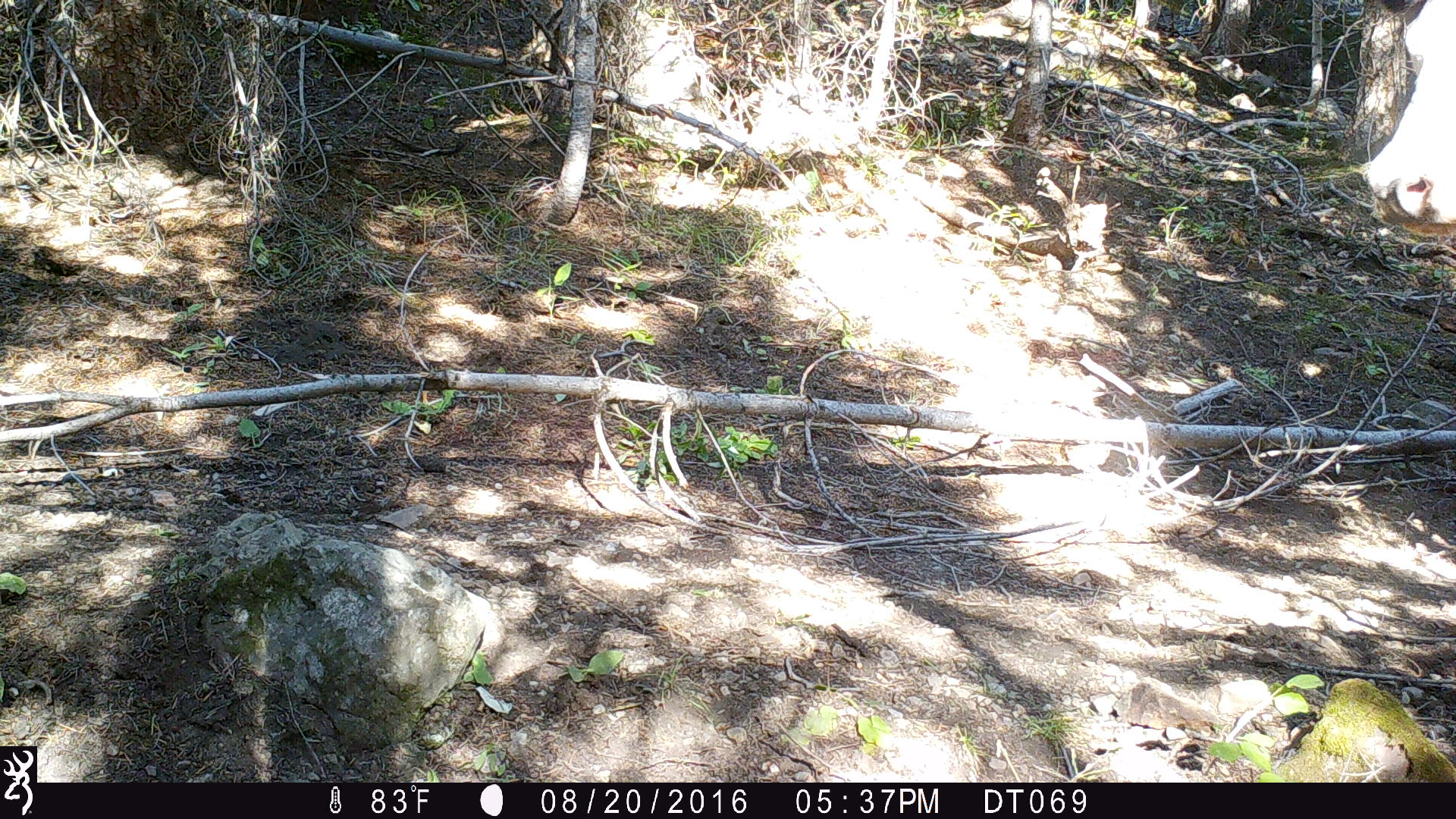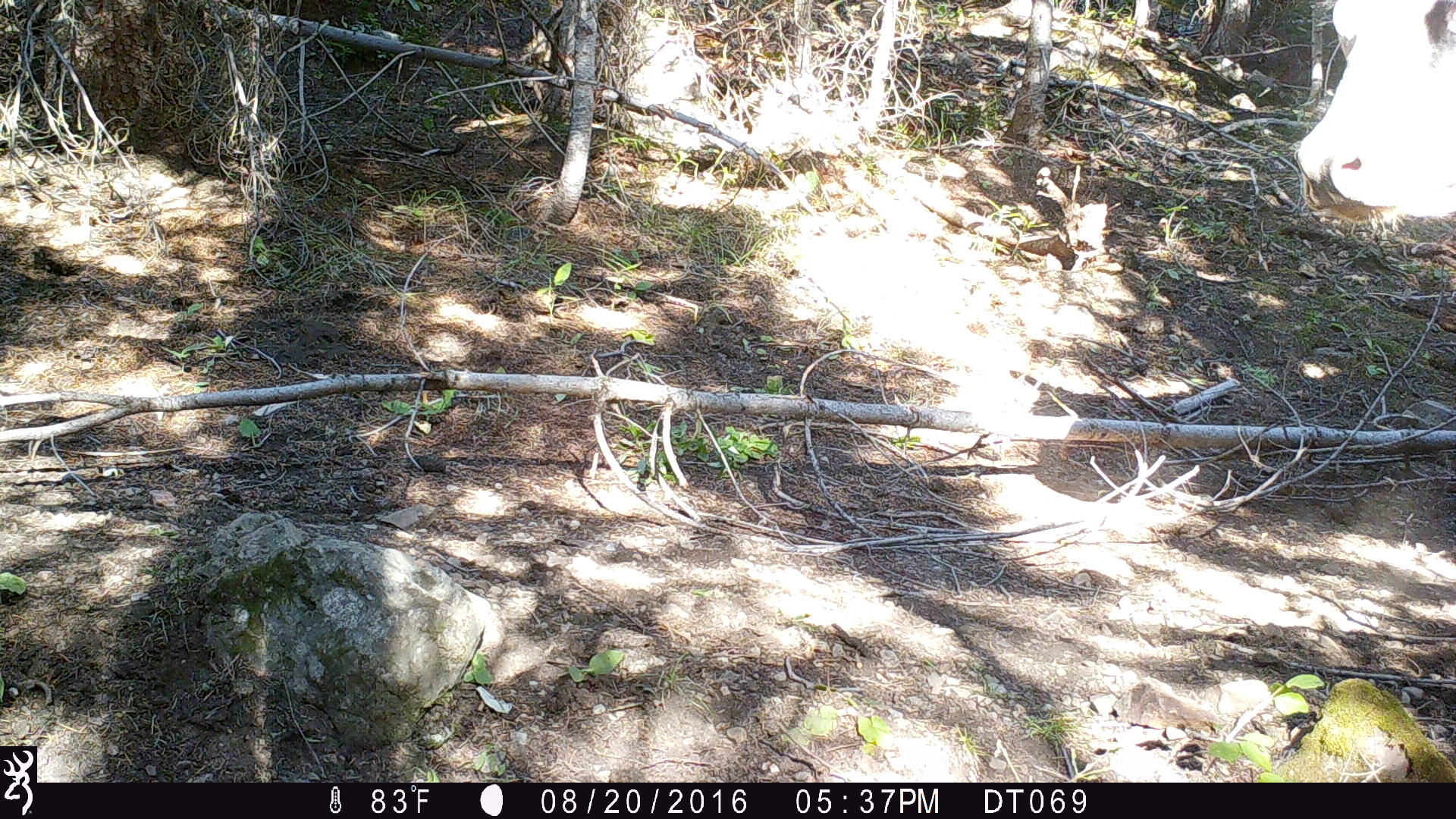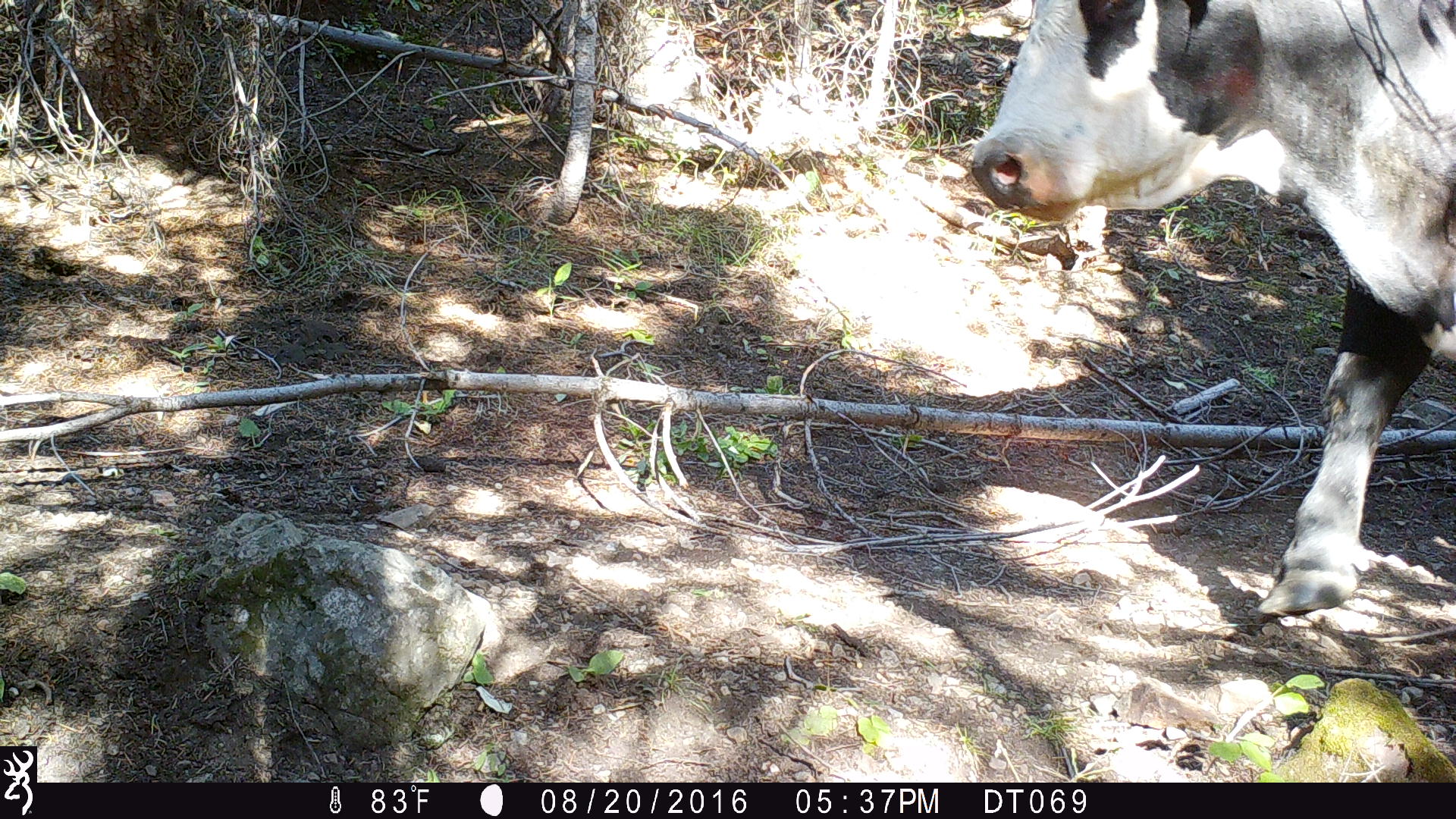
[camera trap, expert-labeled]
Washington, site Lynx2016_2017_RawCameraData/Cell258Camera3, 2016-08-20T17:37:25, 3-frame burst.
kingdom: Animalia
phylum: Chordata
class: Mammalia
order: Artiodactyla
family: Bovidae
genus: Bos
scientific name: Bos taurus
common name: domestic cattle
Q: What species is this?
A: Domestic cattle (Bos taurus).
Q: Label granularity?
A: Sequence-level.